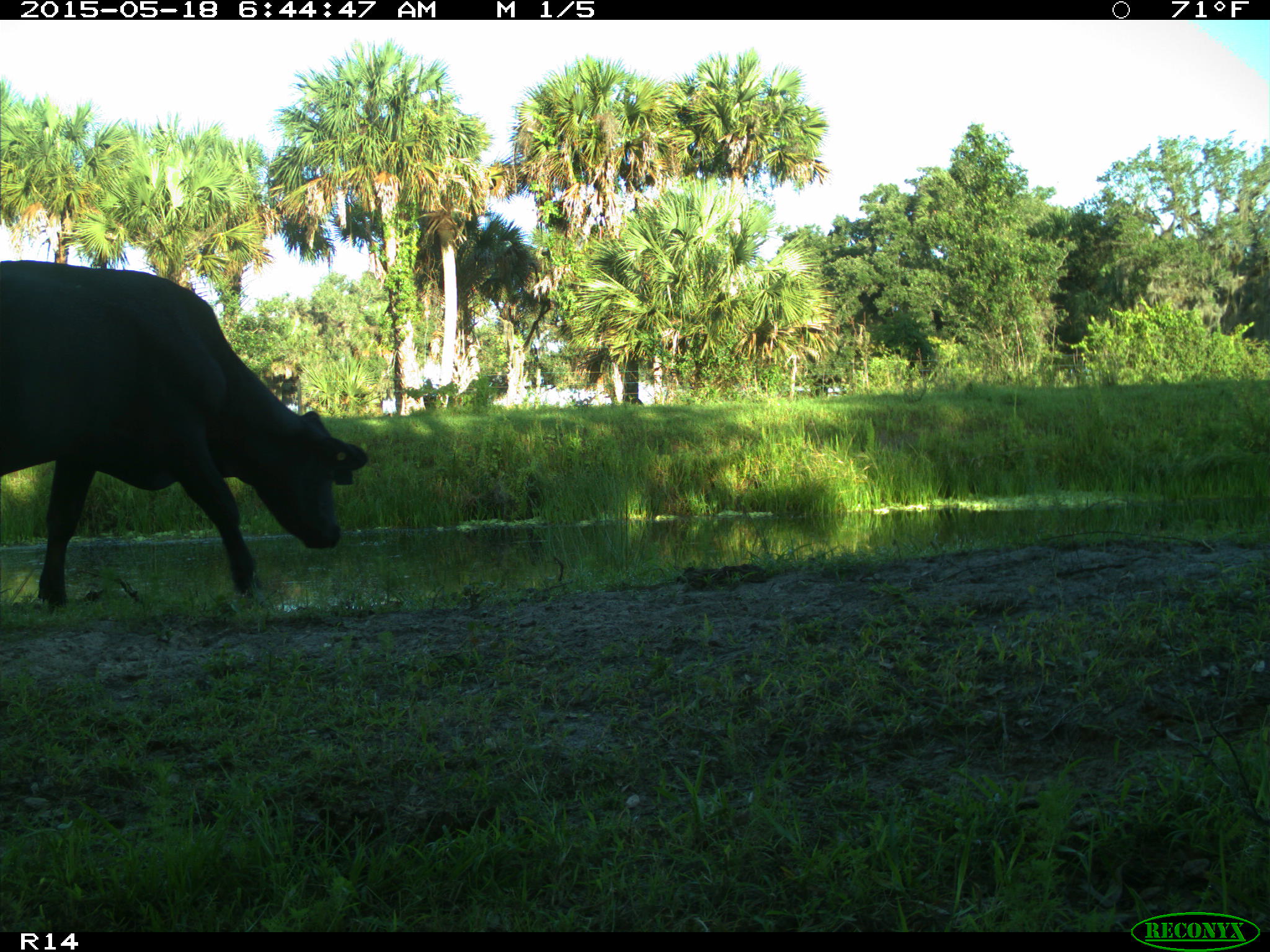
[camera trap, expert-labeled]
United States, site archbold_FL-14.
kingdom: Animalia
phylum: Chordata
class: Mammalia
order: Artiodactyla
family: Bovidae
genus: Bos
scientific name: Bos taurus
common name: domestic cow